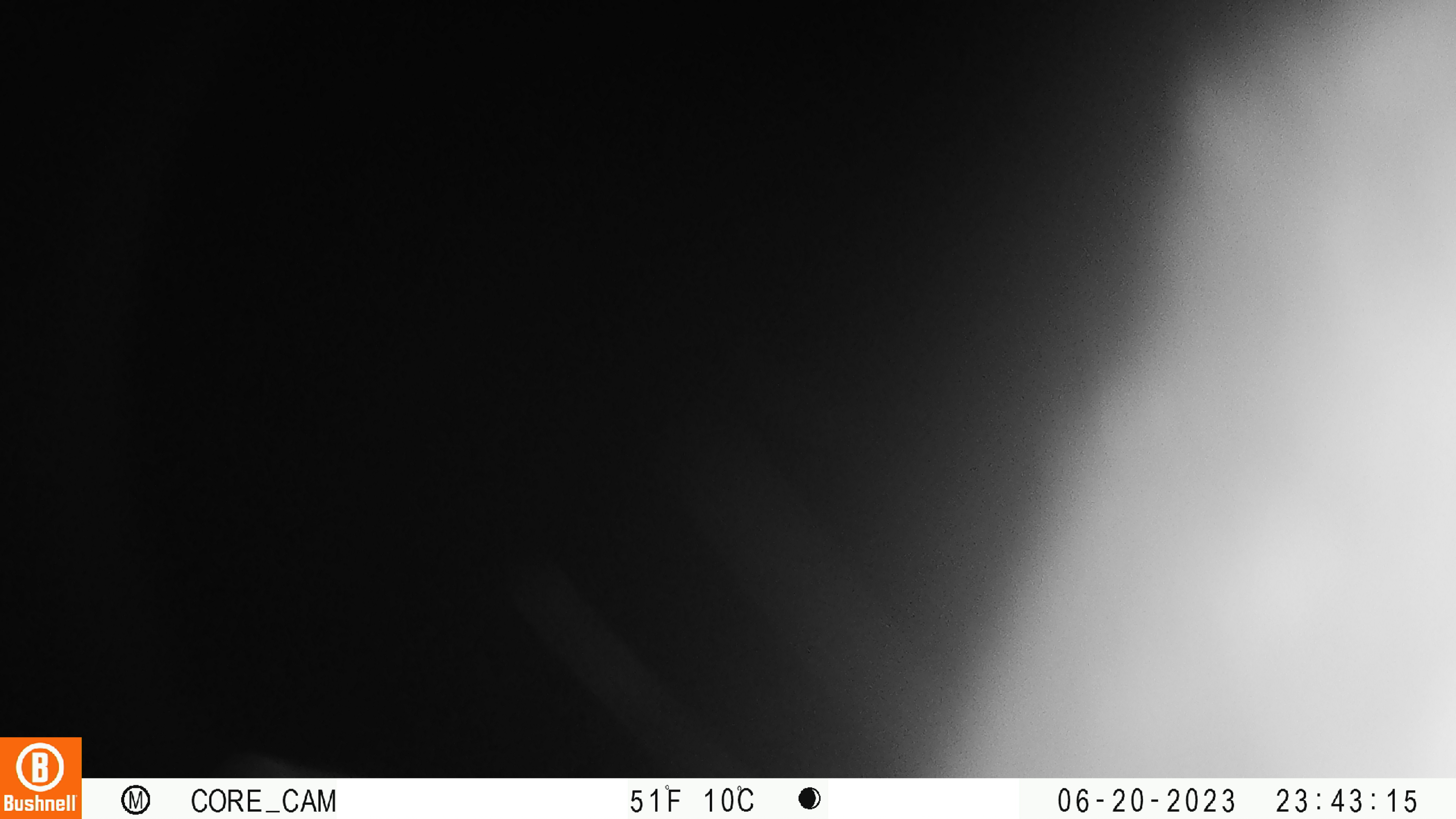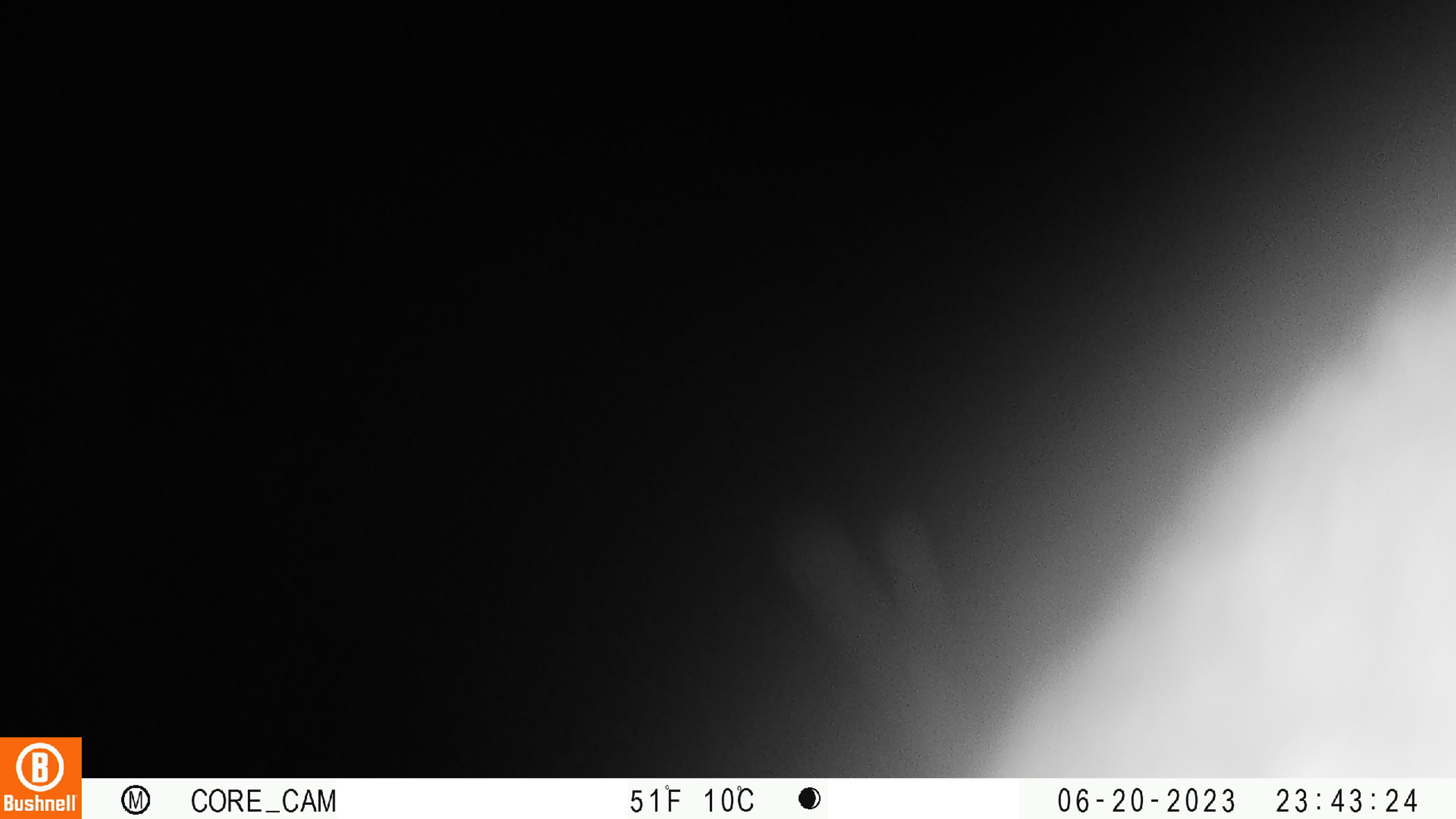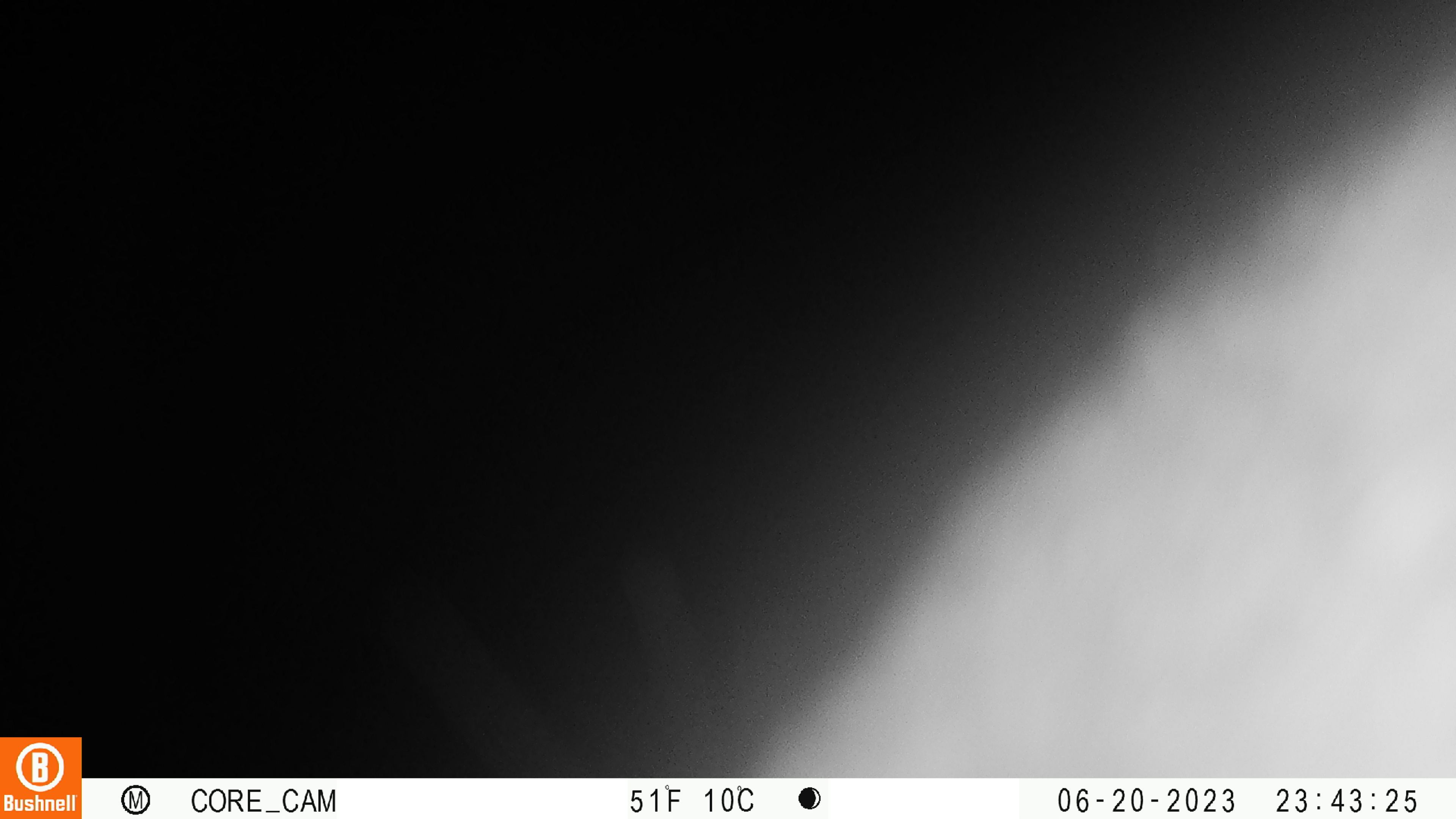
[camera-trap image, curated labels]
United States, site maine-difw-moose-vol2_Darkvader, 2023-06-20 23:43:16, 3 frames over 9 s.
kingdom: Animalia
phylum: Chordata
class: Mammalia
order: Artiodactyla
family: Cervidae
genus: Alces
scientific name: Alces alces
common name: moose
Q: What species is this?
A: Moose (Alces alces).